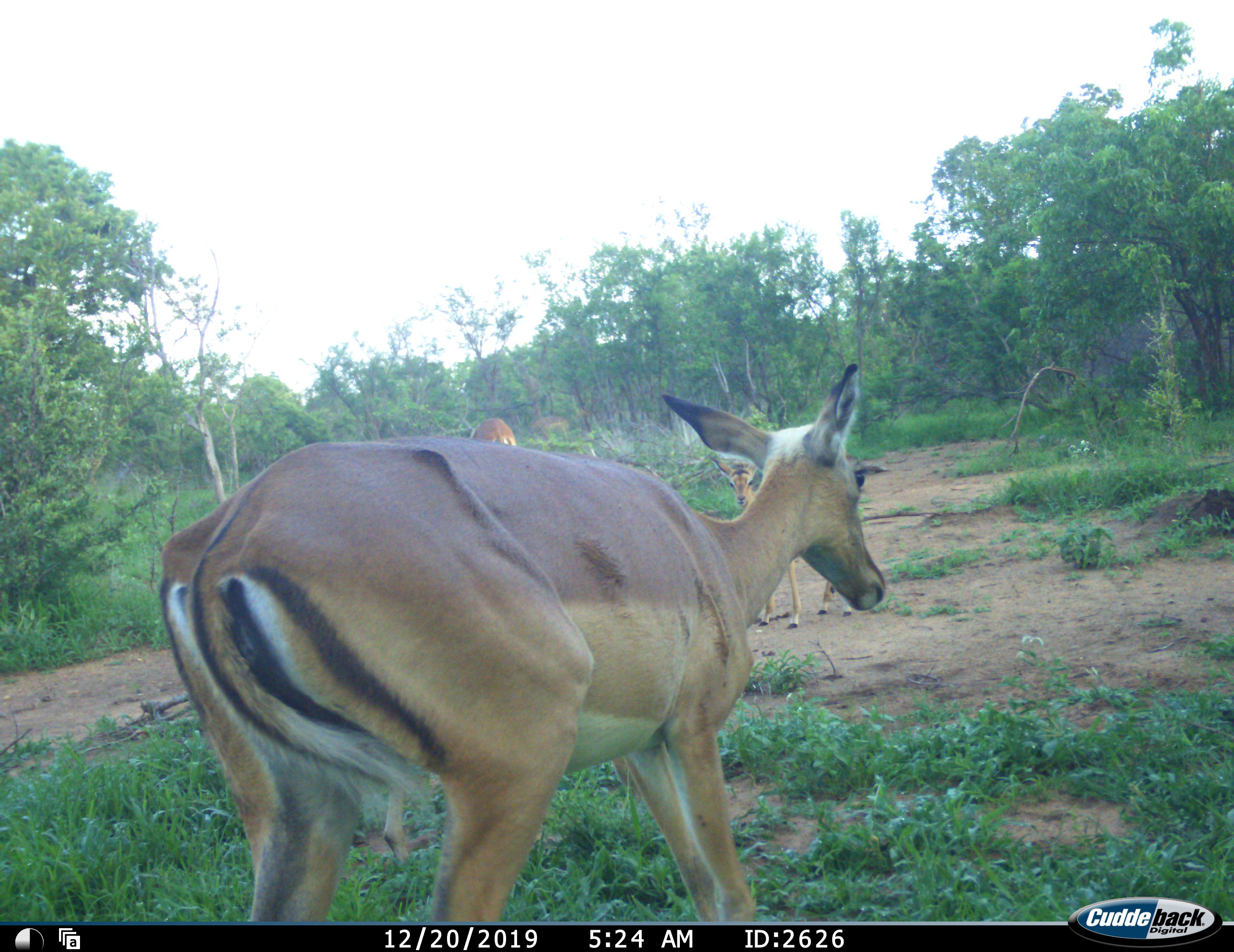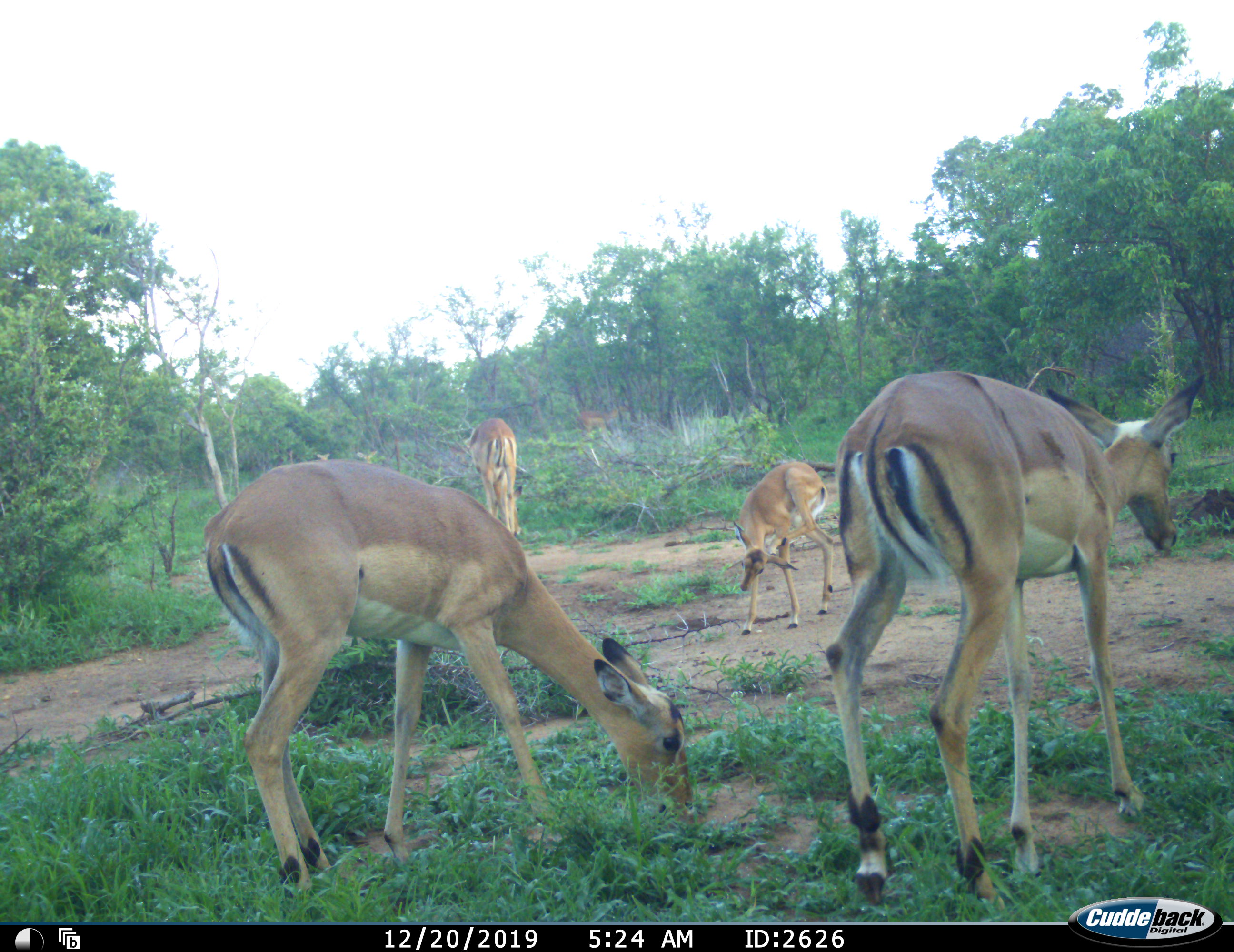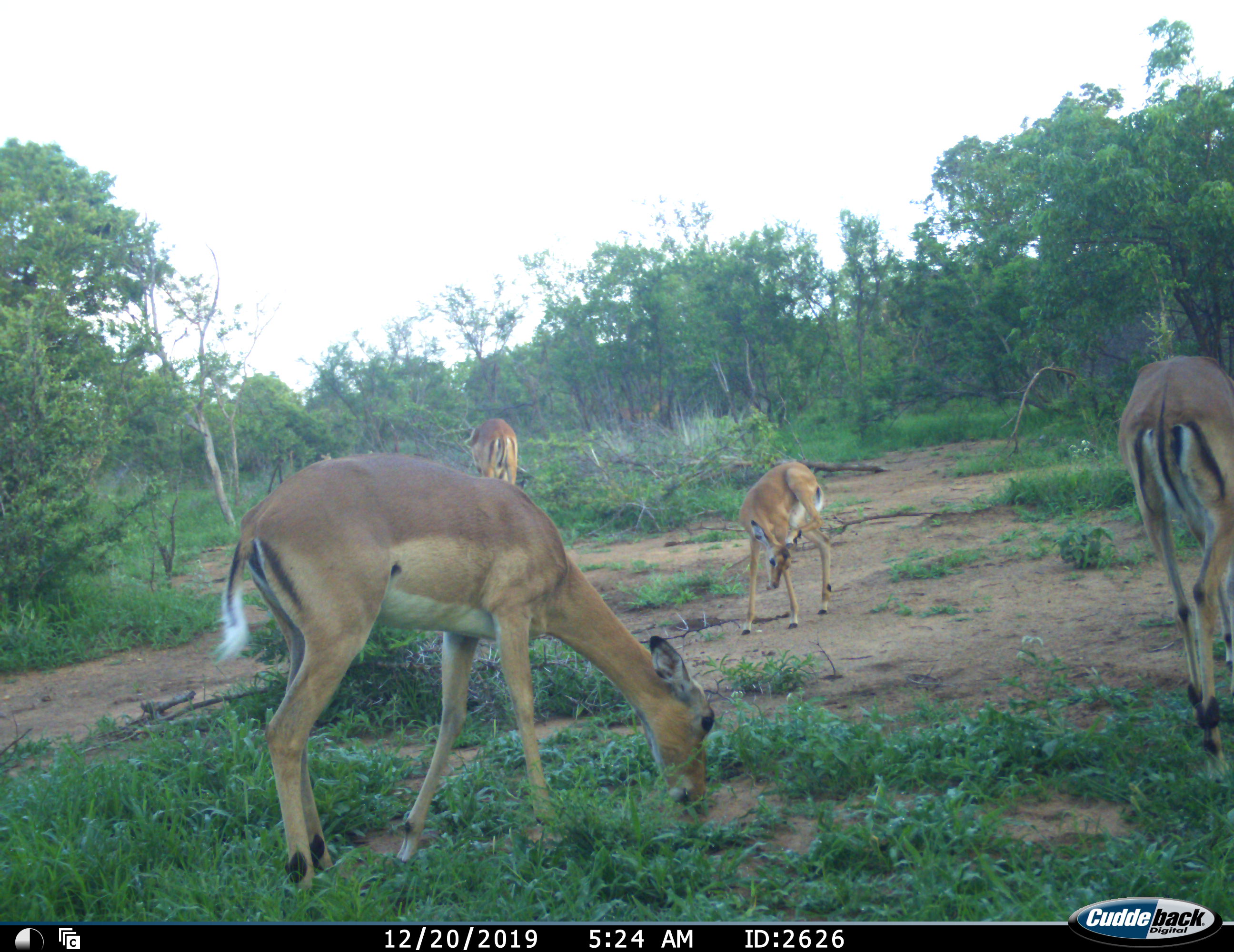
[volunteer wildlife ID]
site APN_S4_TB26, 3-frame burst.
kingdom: Animalia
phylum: Chordata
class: Mammalia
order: Artiodactyla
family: Bovidae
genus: Aepyceros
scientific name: Aepyceros melampus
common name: impala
Impala (Aepyceros melampus), count 6. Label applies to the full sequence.